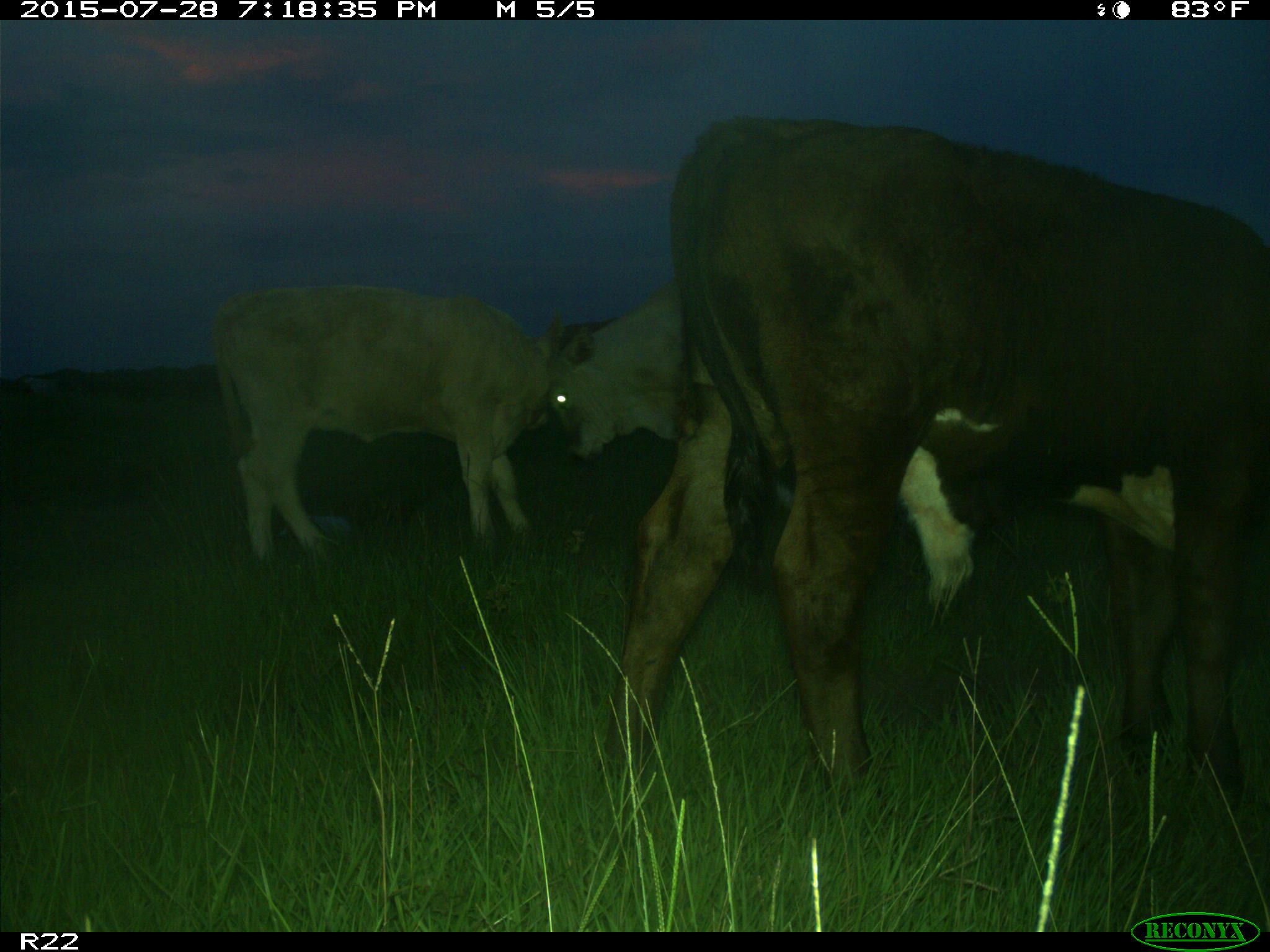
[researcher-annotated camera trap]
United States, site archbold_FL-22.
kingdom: Animalia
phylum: Chordata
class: Mammalia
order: Artiodactyla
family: Bovidae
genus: Bos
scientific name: Bos taurus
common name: domestic cow